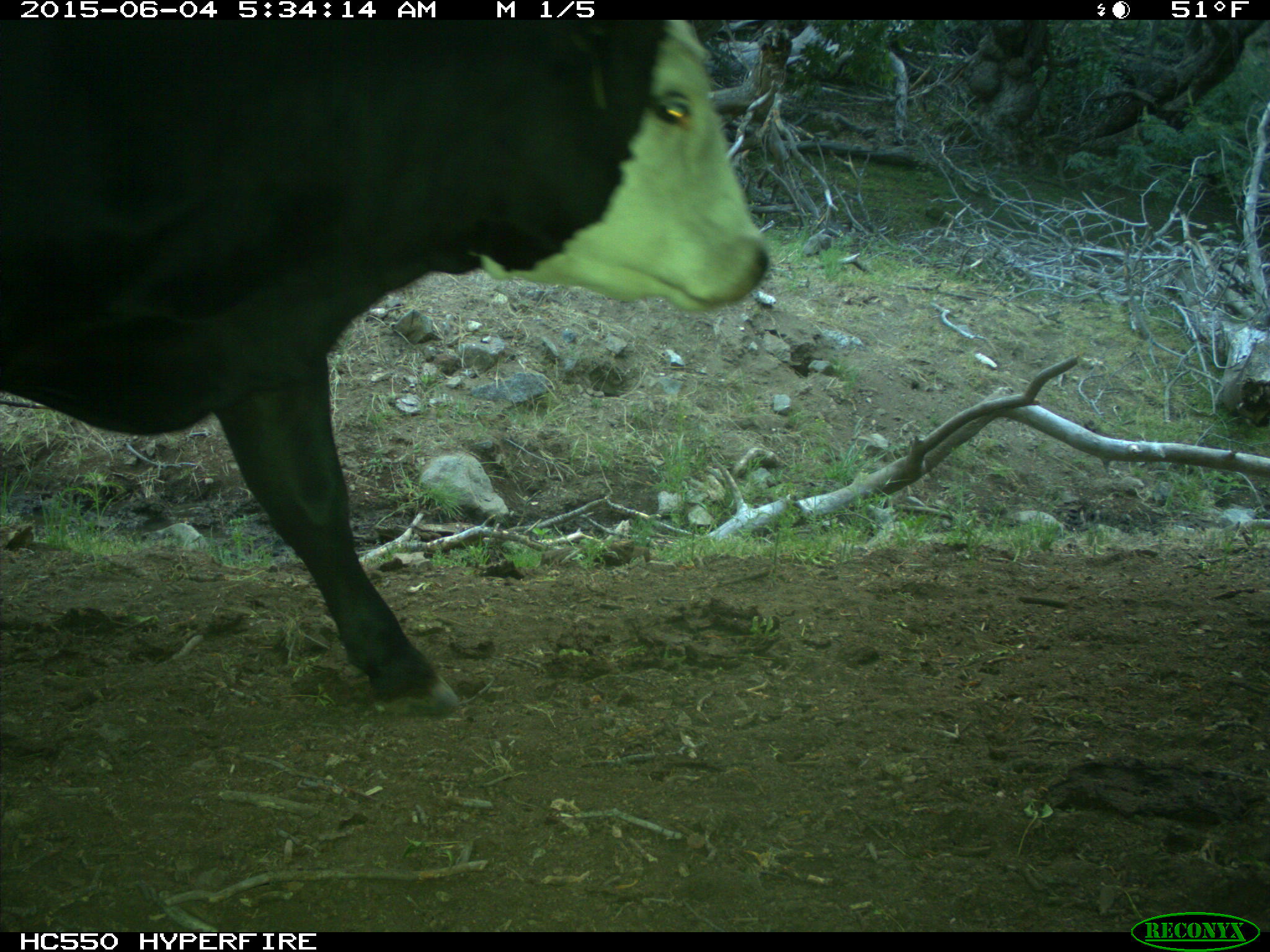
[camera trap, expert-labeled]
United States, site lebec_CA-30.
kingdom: Animalia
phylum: Chordata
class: Mammalia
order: Artiodactyla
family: Bovidae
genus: Bos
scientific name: Bos taurus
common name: domestic cow